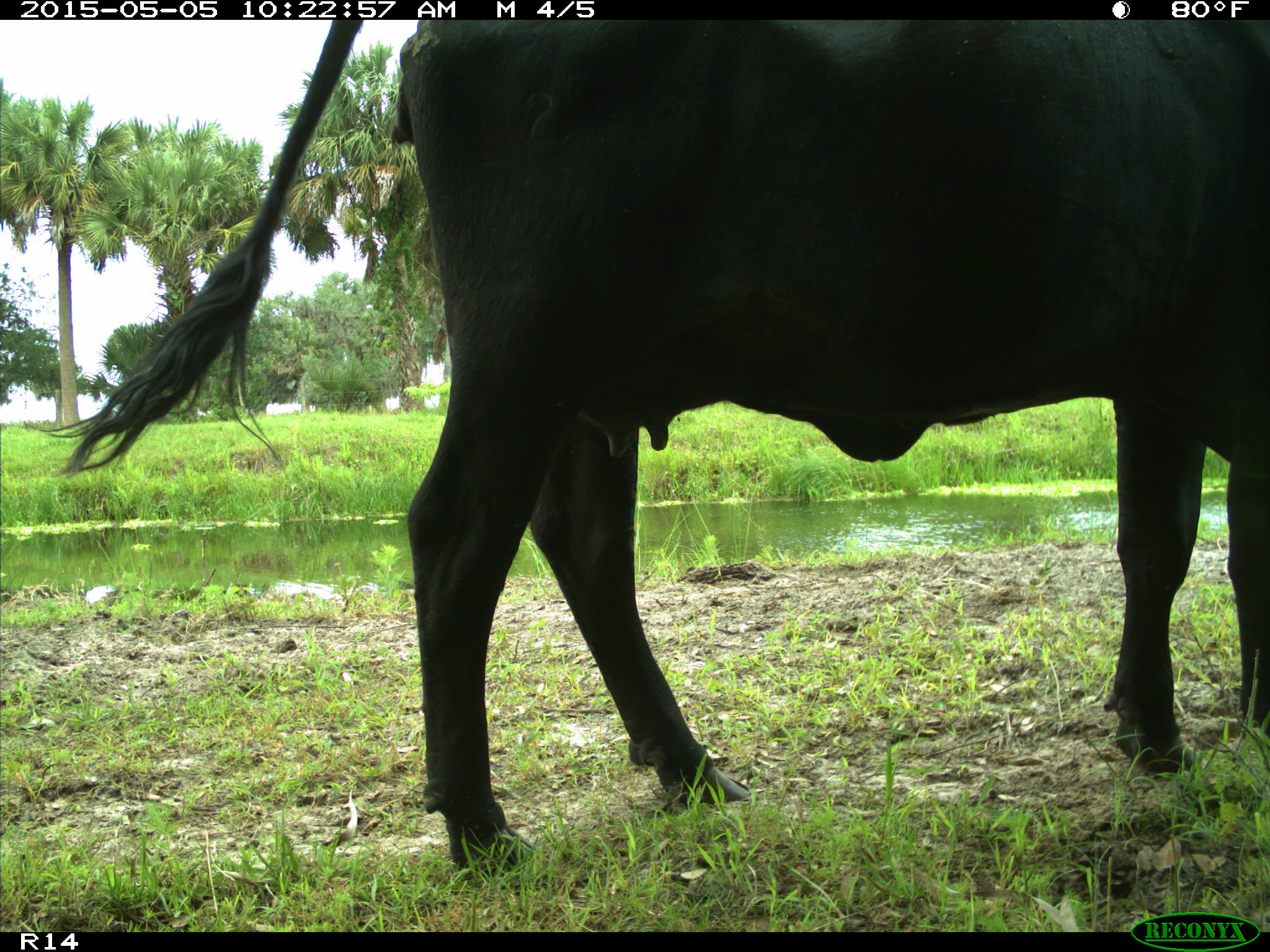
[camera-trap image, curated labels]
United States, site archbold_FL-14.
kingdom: Animalia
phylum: Chordata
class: Mammalia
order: Artiodactyla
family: Bovidae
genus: Bos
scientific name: Bos taurus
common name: domestic cow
Bos taurus (domestic cow).